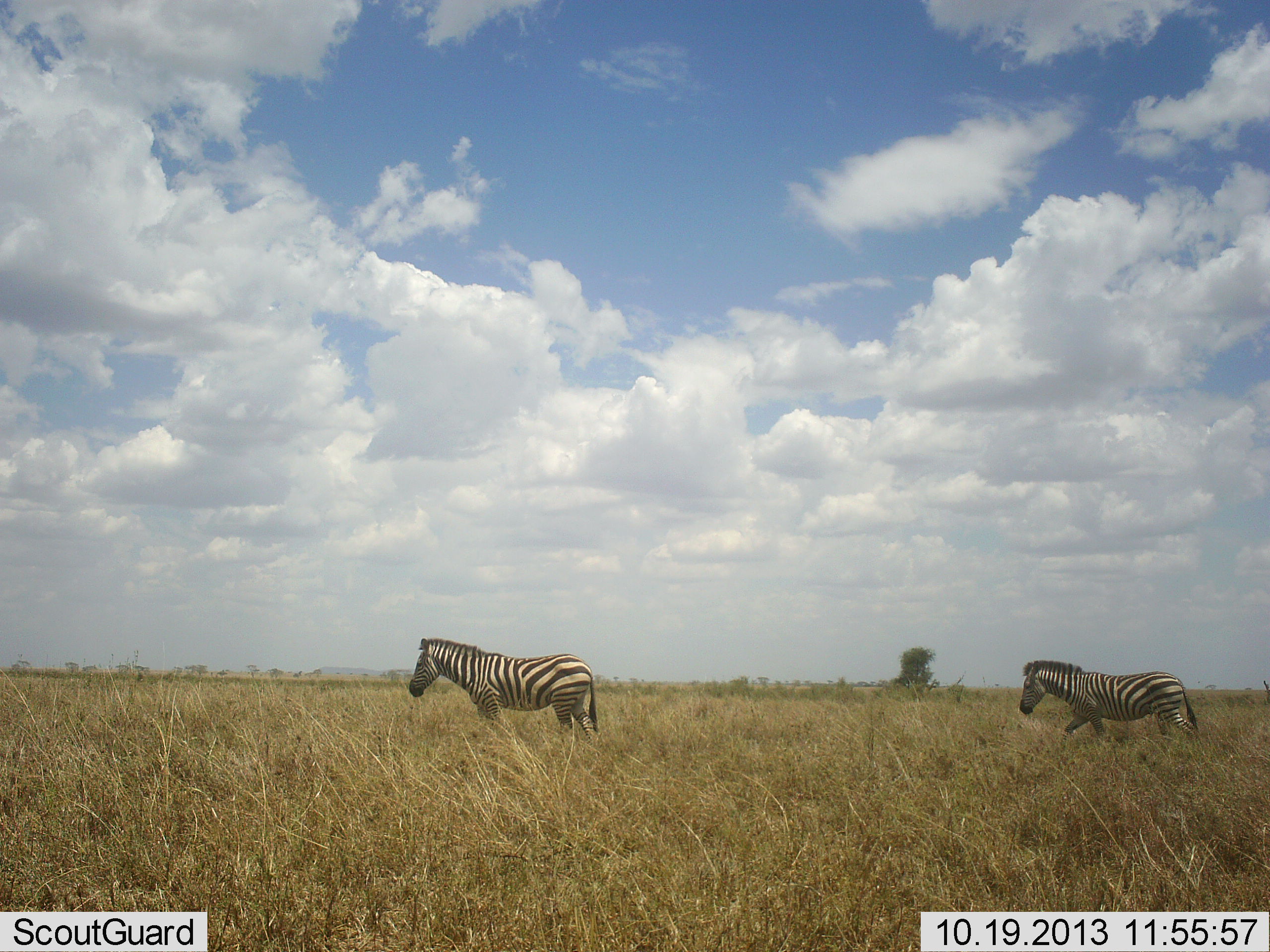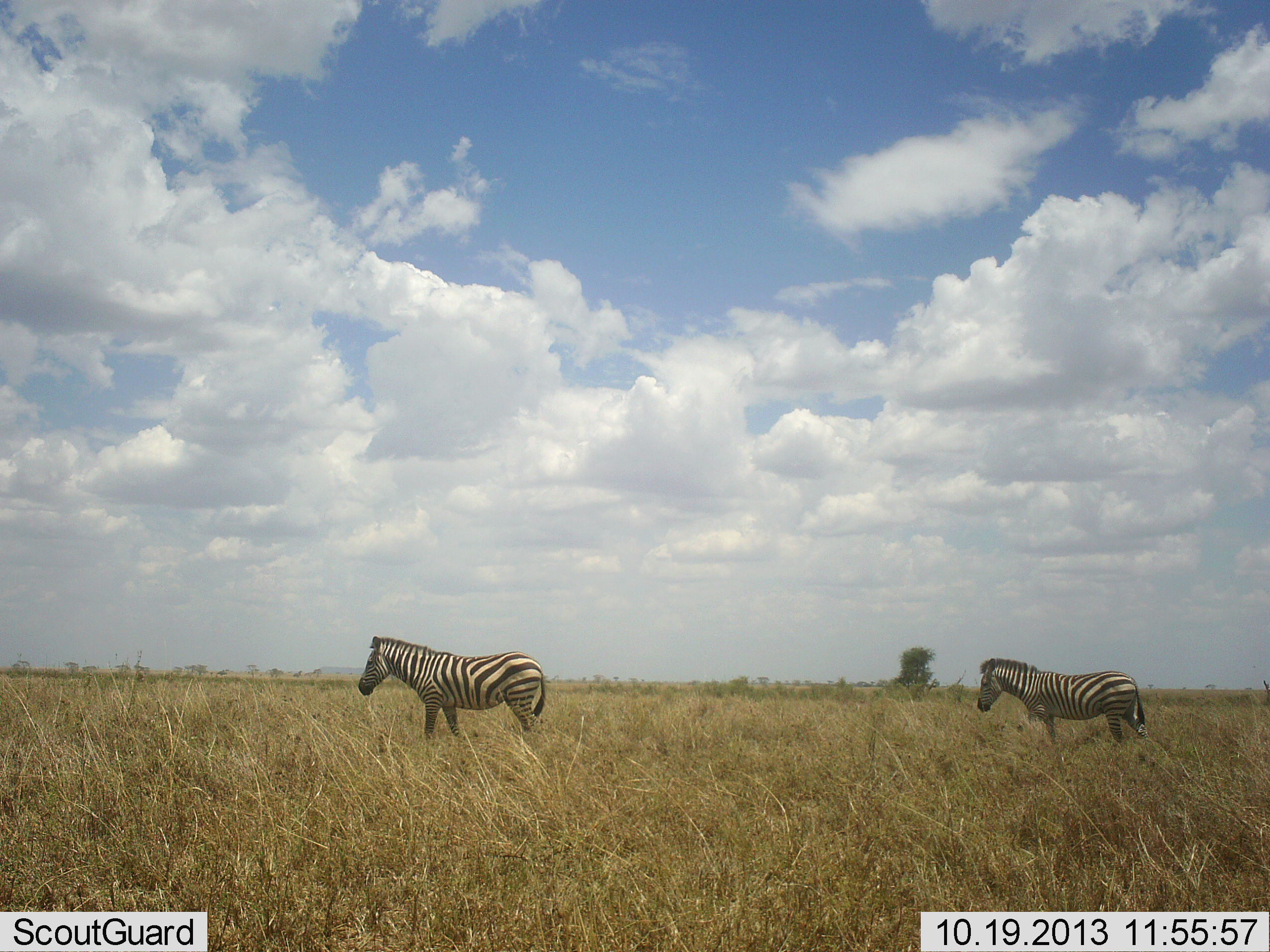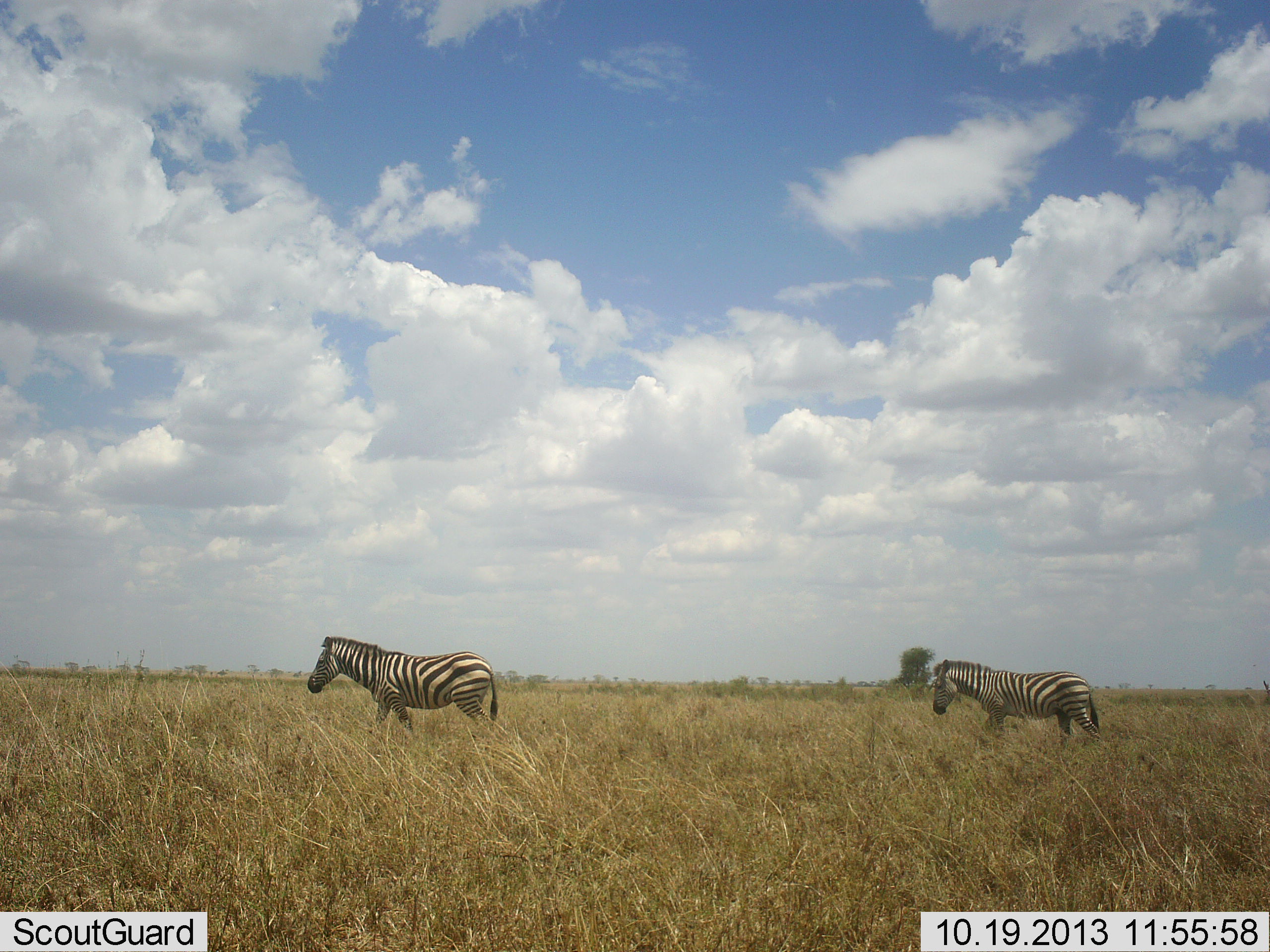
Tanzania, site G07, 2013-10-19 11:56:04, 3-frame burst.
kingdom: Animalia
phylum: Chordata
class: Mammalia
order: Perissodactyla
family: Equidae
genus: Equus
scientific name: Equus quagga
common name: plains zebra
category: zebra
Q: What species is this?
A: Zebra (plains zebra) (Equus quagga).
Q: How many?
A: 2.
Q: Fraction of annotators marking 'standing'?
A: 6%.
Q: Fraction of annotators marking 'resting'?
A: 0%.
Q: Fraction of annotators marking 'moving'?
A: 94%.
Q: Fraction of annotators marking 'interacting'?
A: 0%.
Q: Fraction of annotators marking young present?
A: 0%.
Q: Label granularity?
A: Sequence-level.